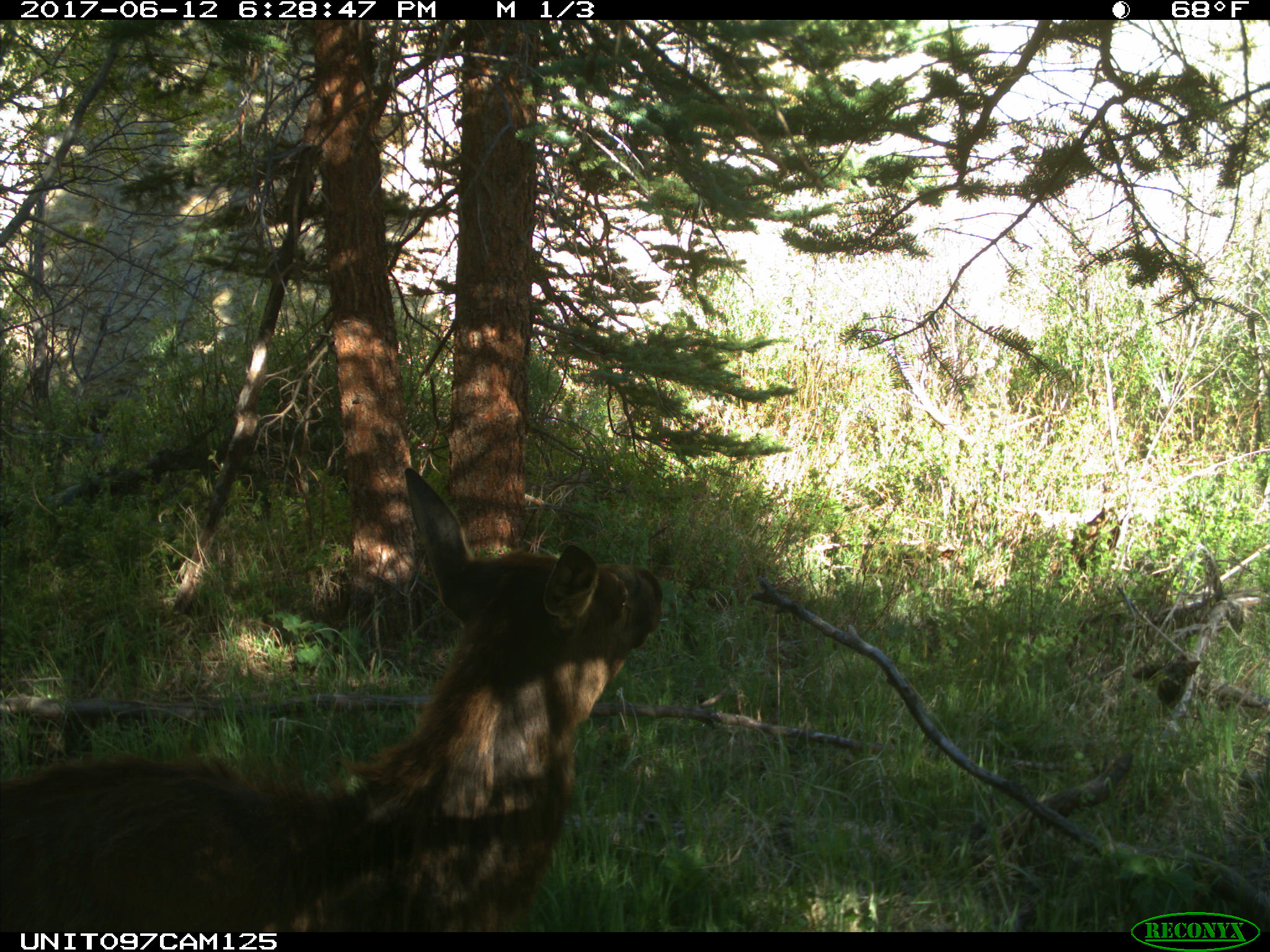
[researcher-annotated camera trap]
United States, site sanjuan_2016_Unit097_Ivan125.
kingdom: Animalia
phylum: Chordata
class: Mammalia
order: Artiodactyla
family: Cervidae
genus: Cervus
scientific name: Cervus elaphus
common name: red deer